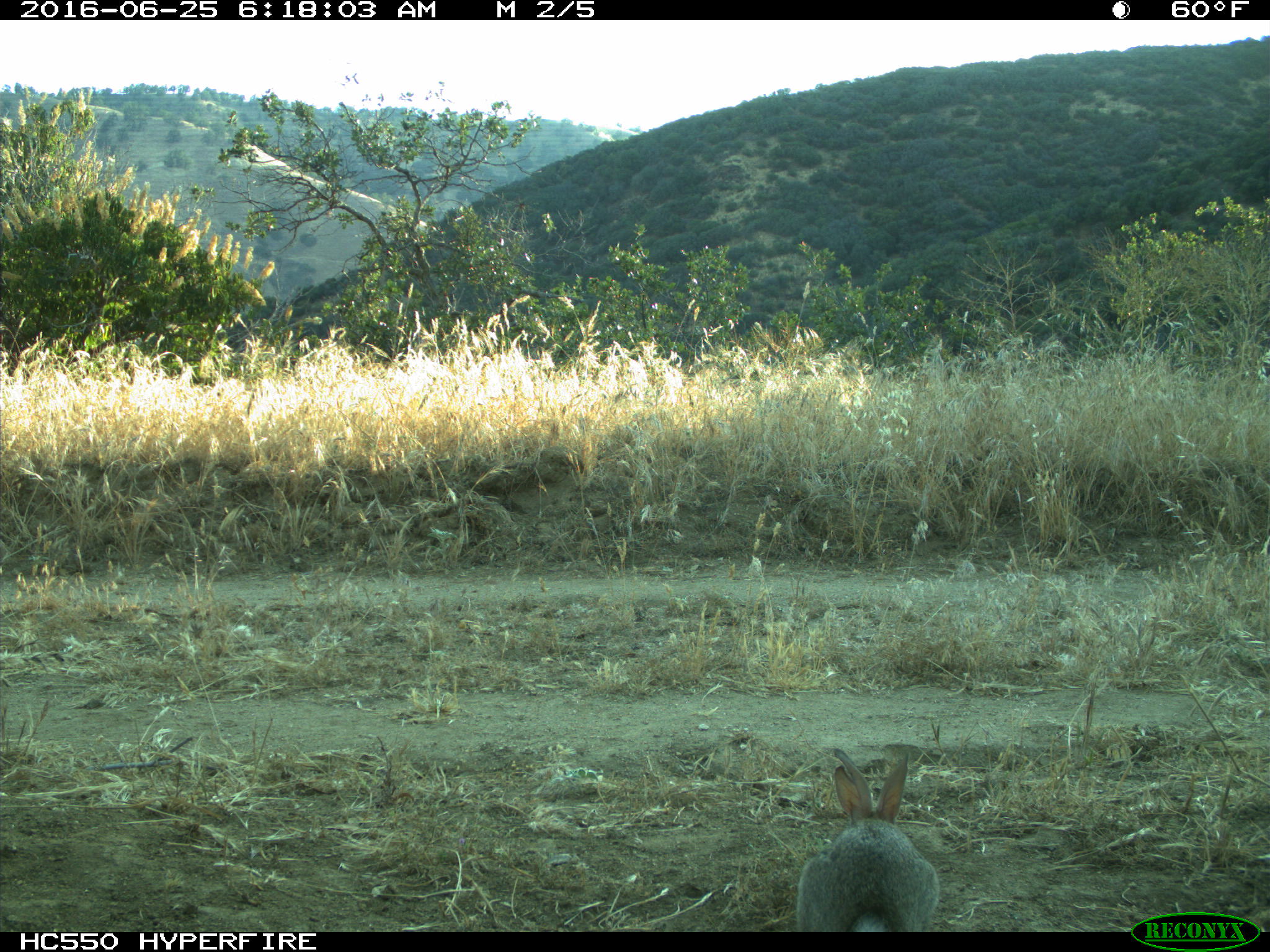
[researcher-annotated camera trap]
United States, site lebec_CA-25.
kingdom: Animalia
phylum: Chordata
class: Mammalia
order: Lagomorpha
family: Leporidae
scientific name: Leporidae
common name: rabbits and hares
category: unidentified rabbit